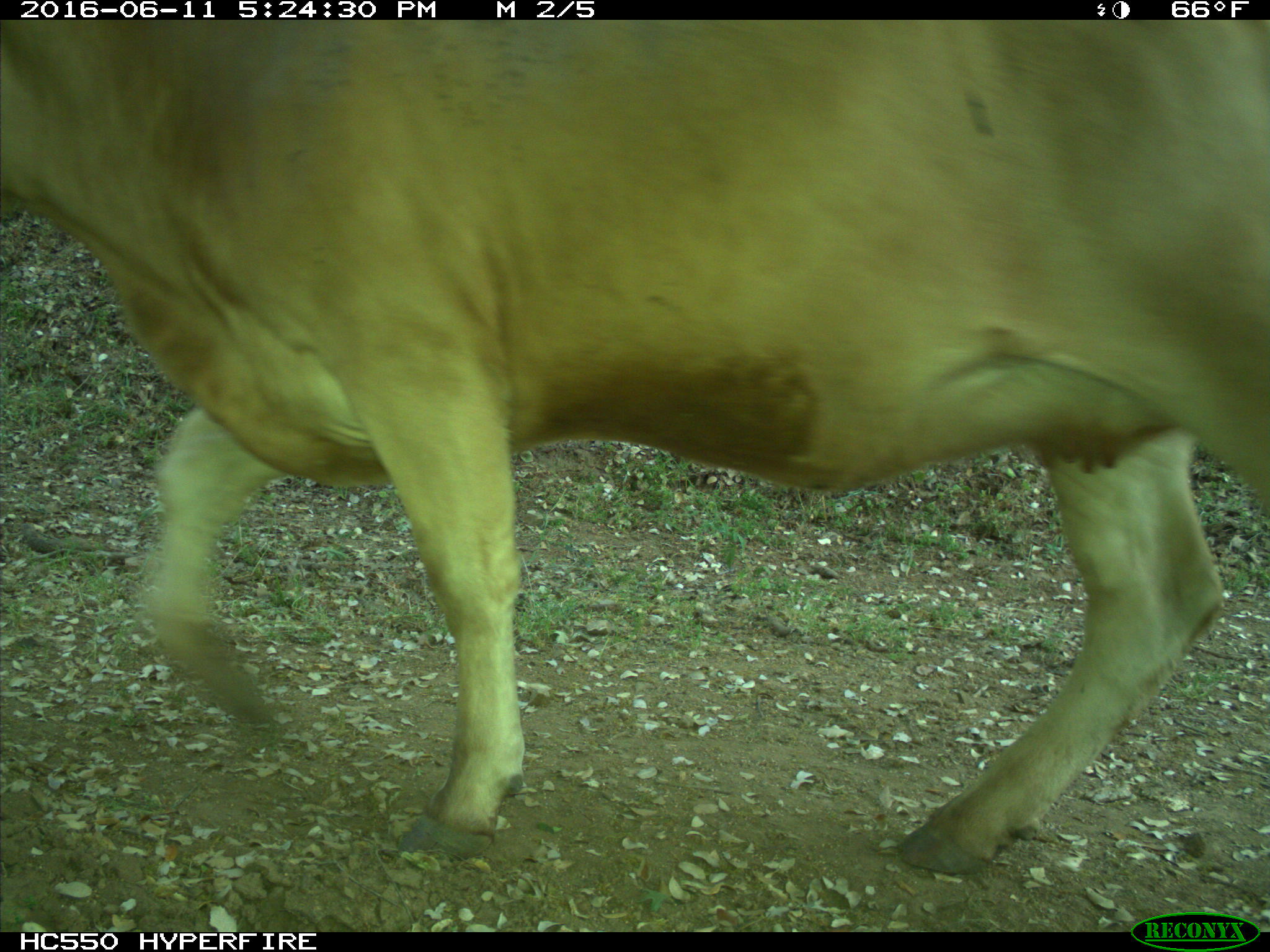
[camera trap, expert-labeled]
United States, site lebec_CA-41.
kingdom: Animalia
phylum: Chordata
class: Mammalia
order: Artiodactyla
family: Bovidae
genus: Bos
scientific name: Bos taurus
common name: domestic cow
Bos taurus (domestic cow).